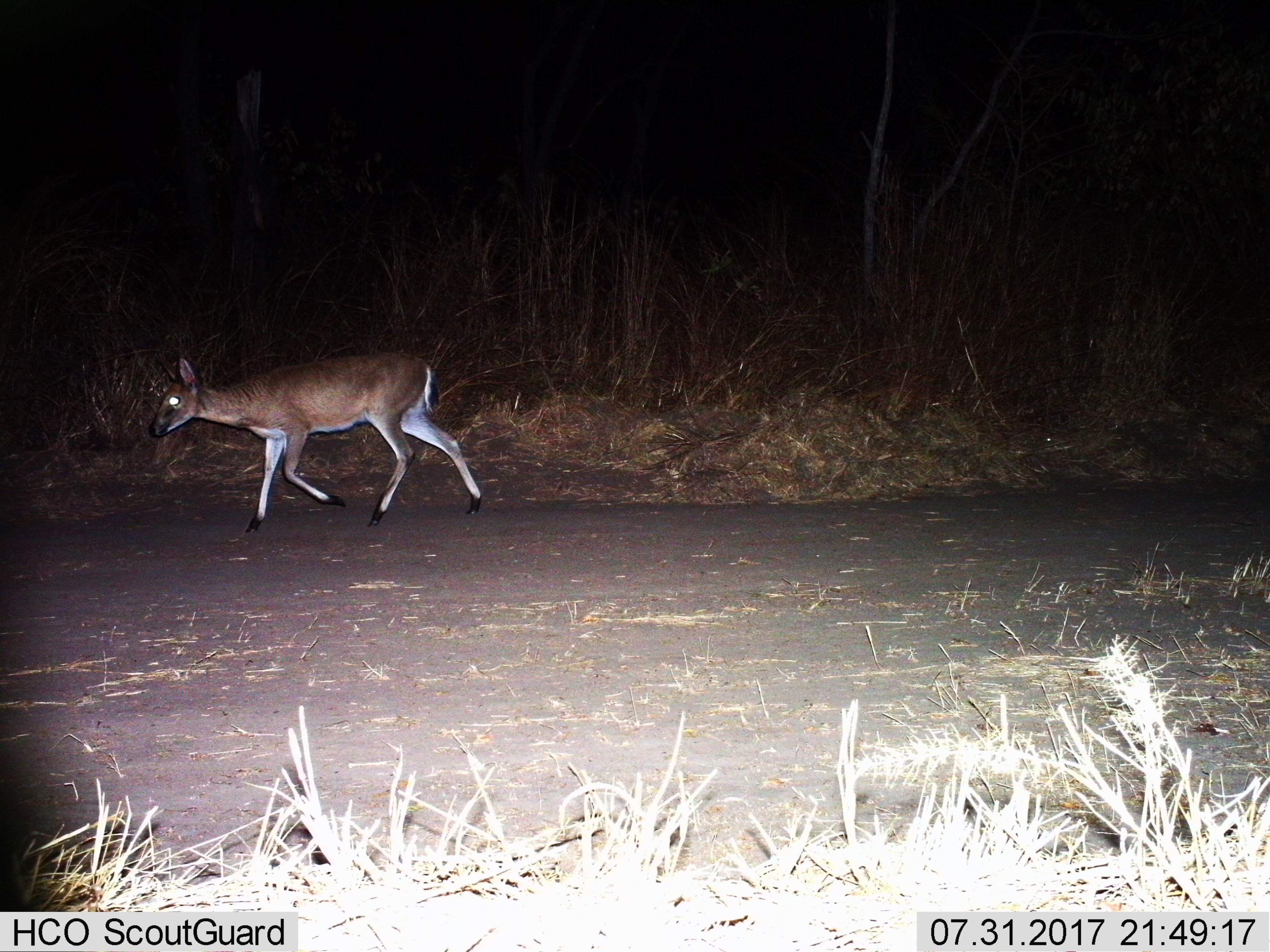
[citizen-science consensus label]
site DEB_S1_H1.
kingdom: Animalia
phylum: Chordata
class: Mammalia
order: Artiodactyla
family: Bovidae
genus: Sylvicapra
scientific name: Sylvicapra grimmia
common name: common duiker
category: duikercommongrey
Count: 1.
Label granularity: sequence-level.